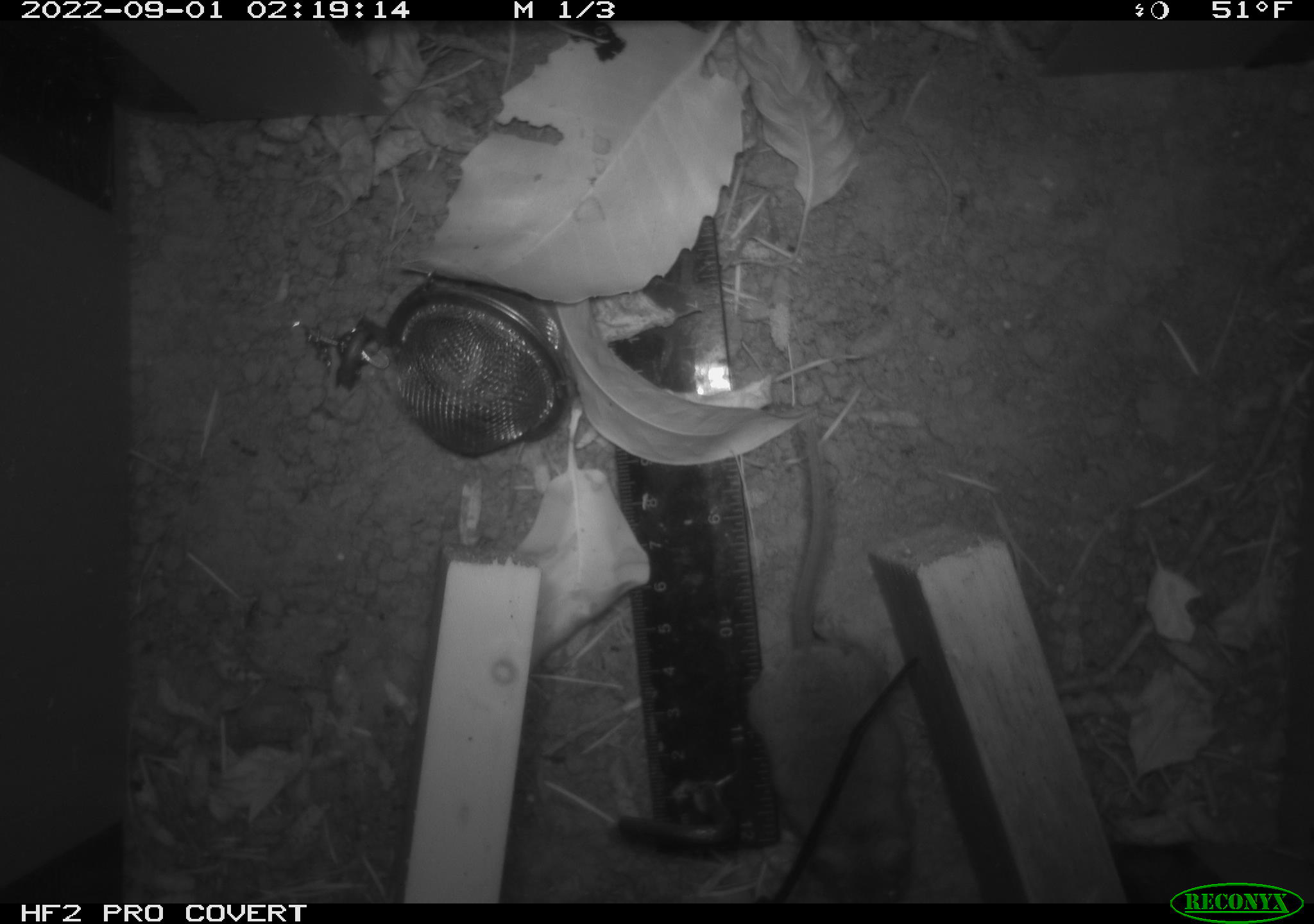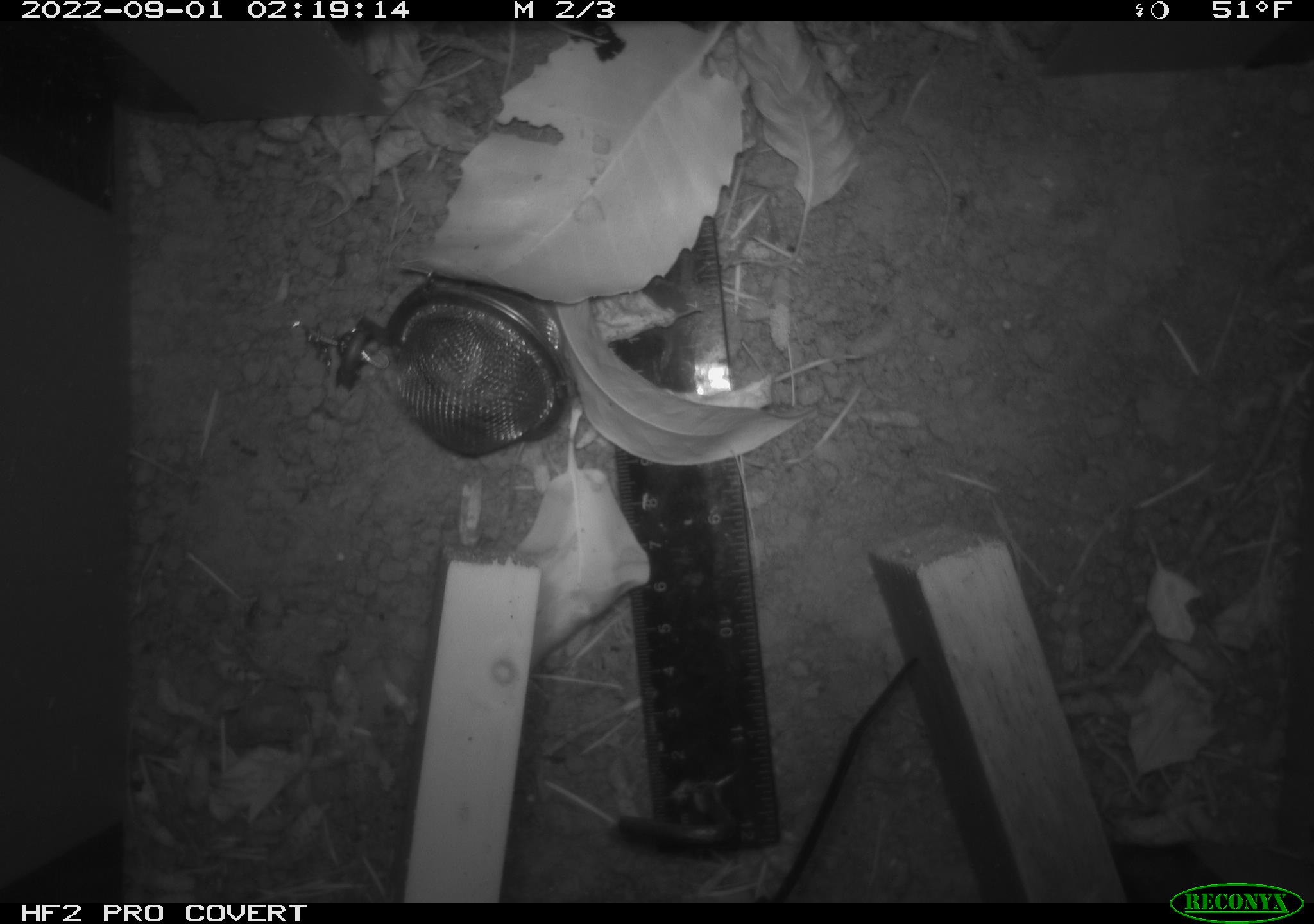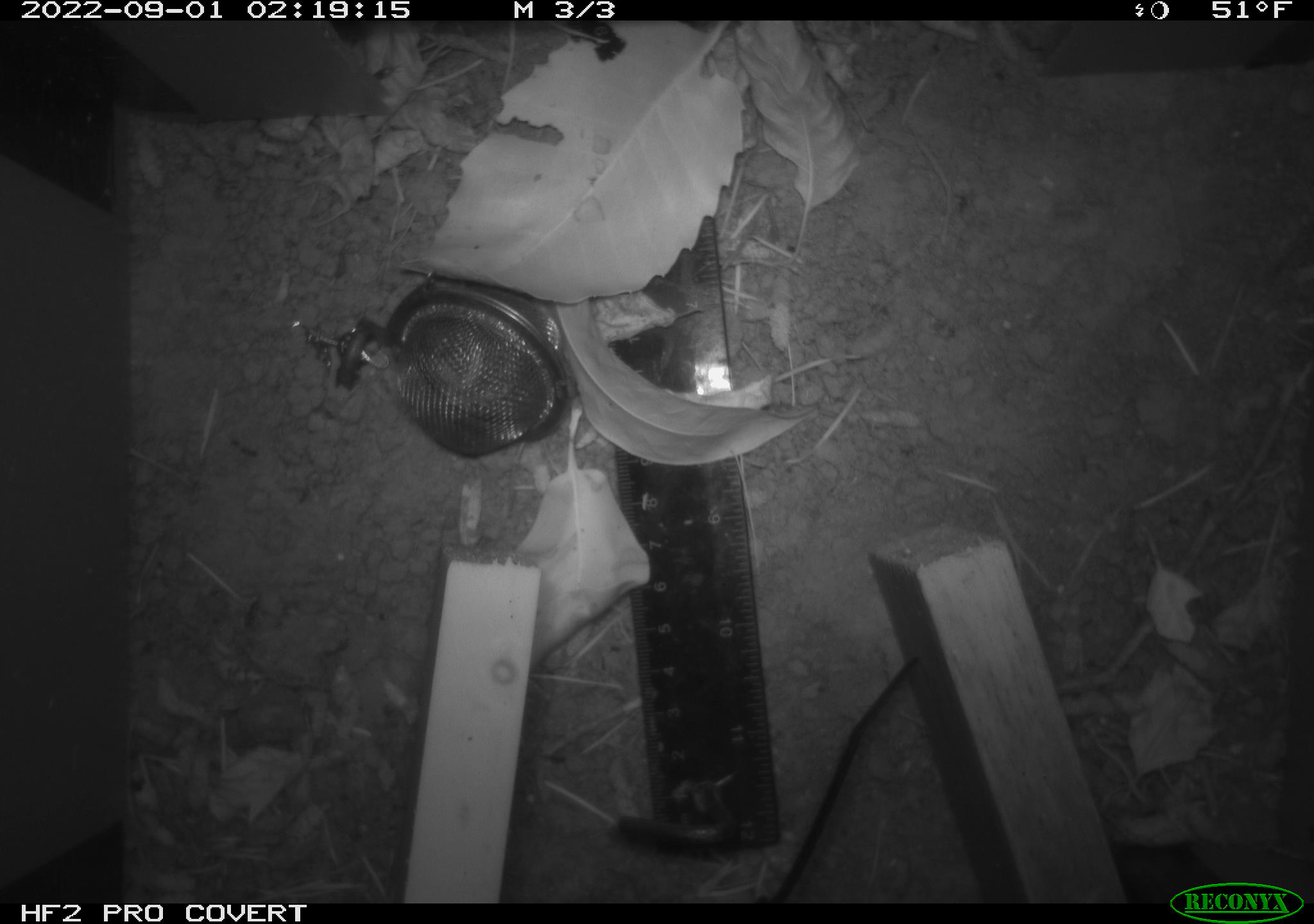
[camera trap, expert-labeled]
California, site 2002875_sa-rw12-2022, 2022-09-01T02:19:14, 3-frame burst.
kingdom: Animalia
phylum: Chordata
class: Mammalia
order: Rodentia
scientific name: Rodentia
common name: rodent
Rodent (Rodentia).